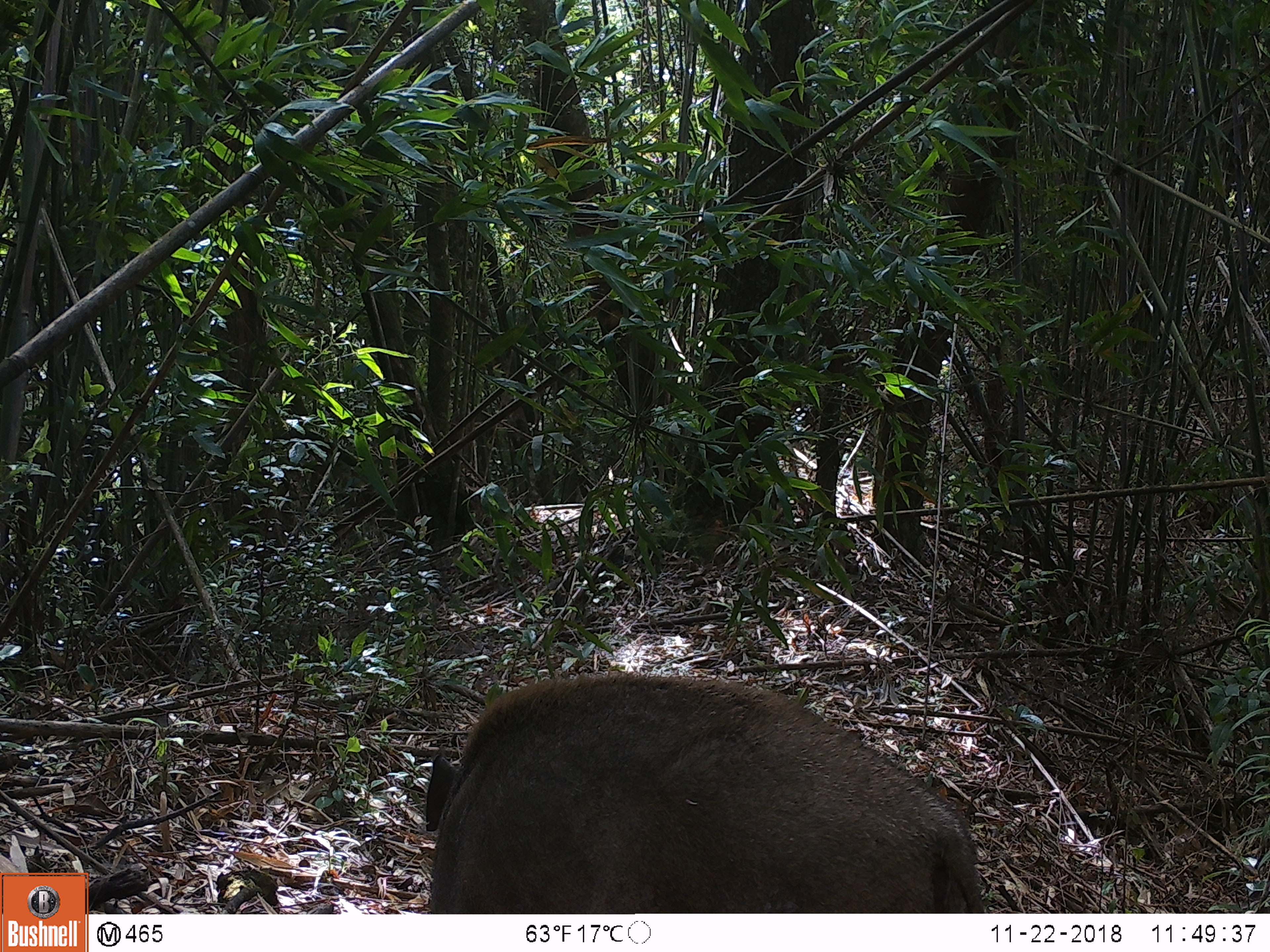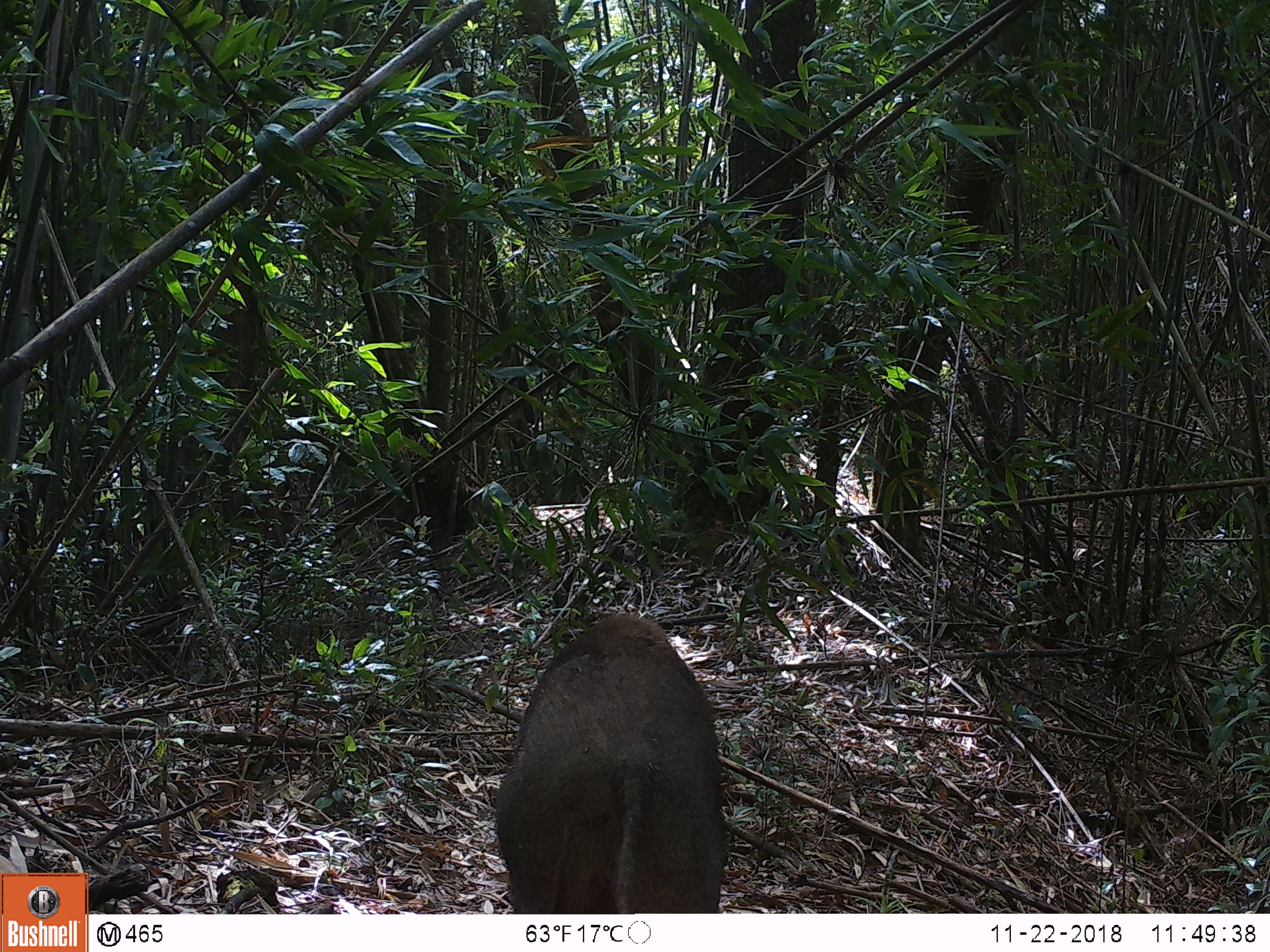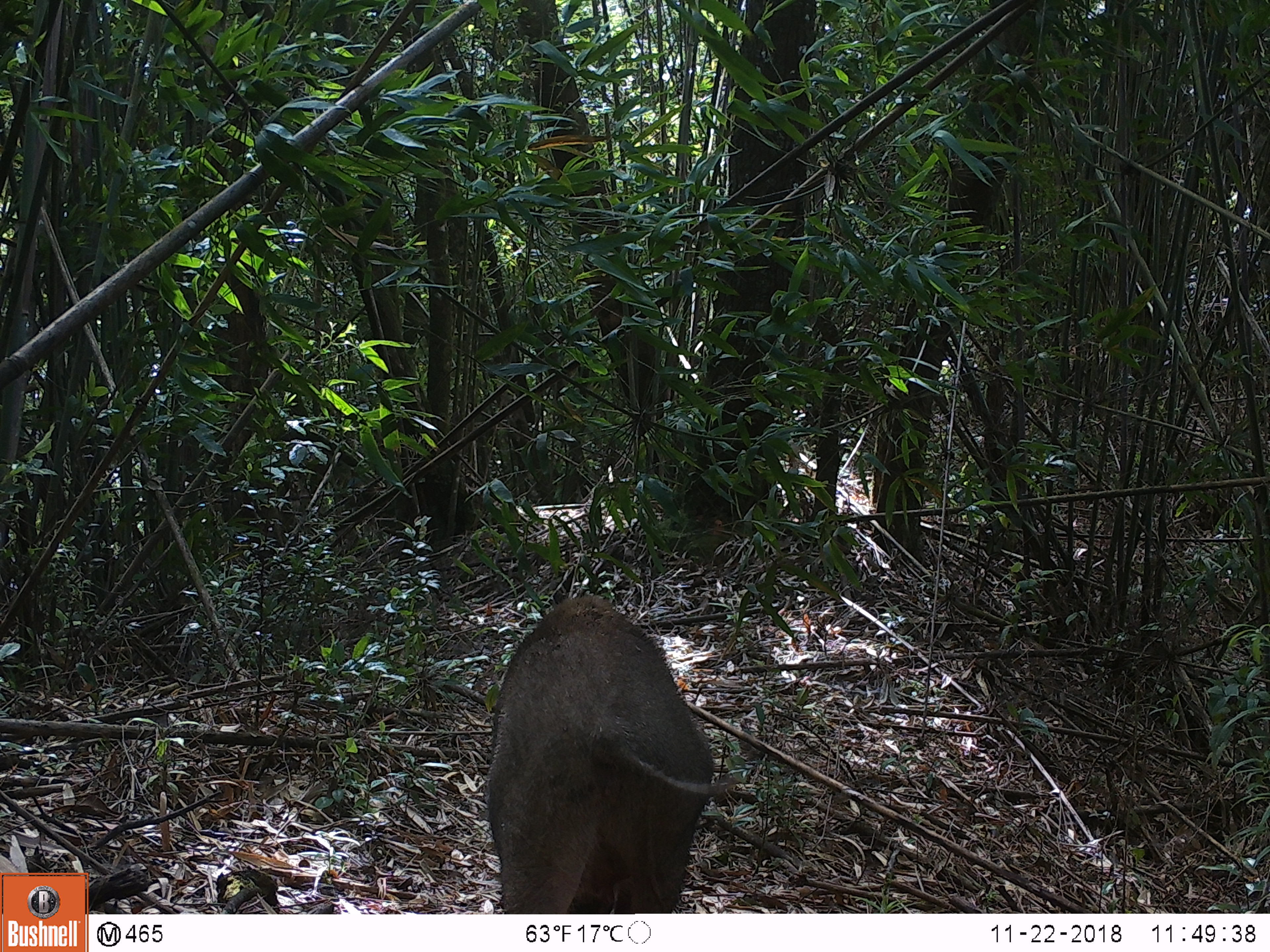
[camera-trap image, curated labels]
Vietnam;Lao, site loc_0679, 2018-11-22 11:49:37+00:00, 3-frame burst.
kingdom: Animalia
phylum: Chordata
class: Mammalia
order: Artiodactyla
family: Suidae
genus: Sus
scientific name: Sus scrofa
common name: eurasian wild pig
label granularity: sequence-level